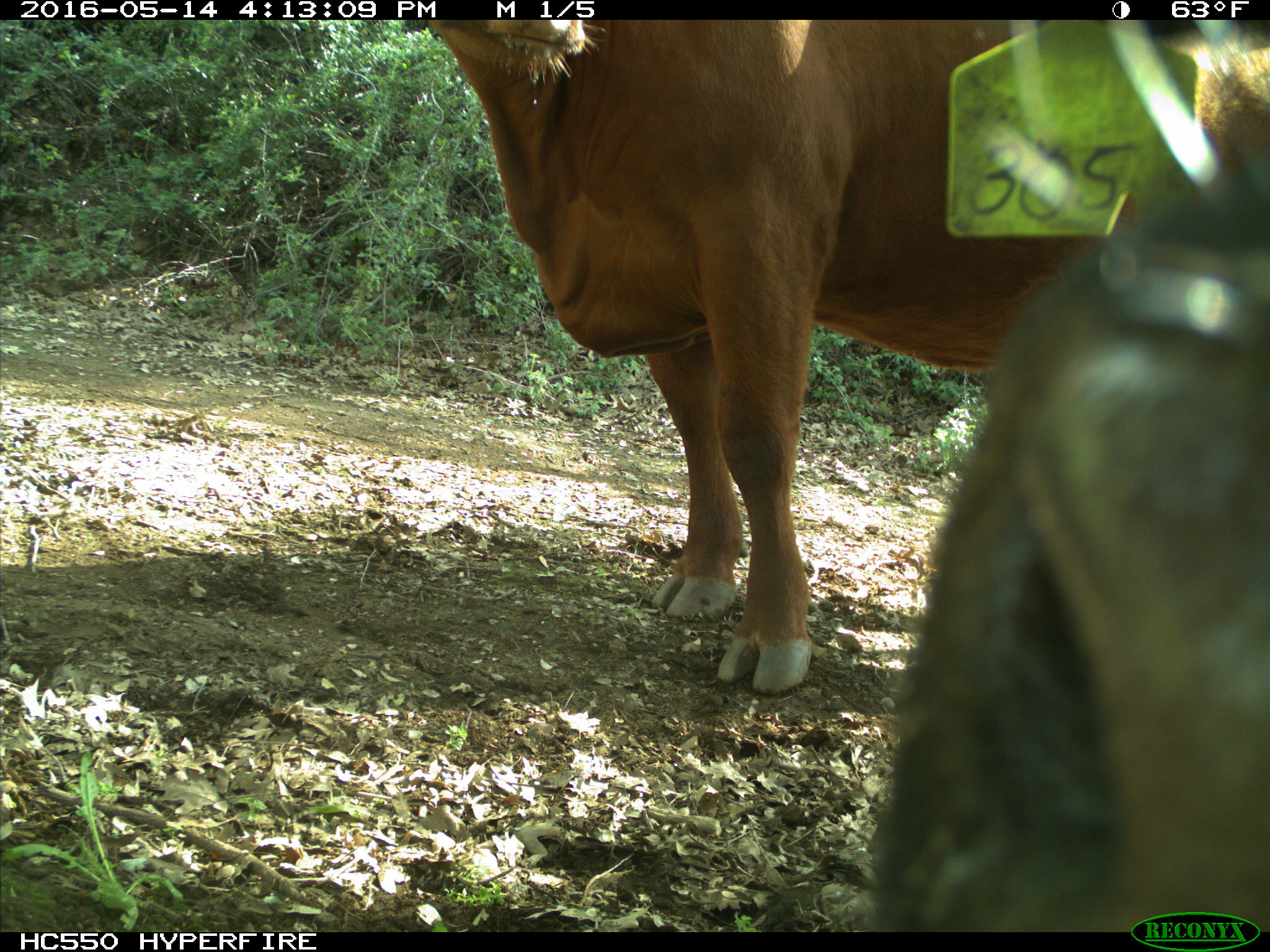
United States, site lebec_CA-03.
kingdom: Animalia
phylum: Chordata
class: Mammalia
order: Artiodactyla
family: Bovidae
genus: Bos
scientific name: Bos taurus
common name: domestic cow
Bos taurus (domestic cow).